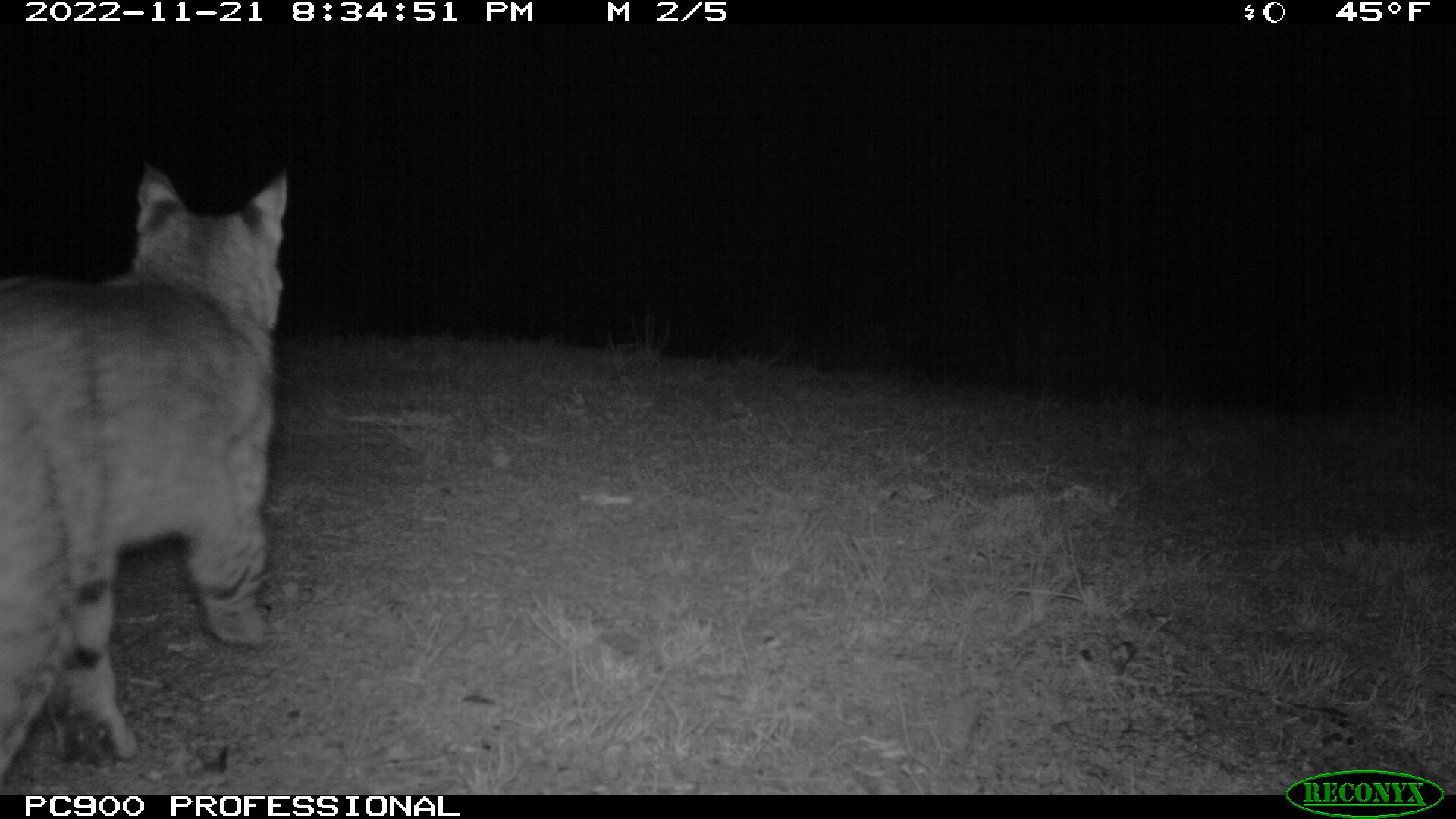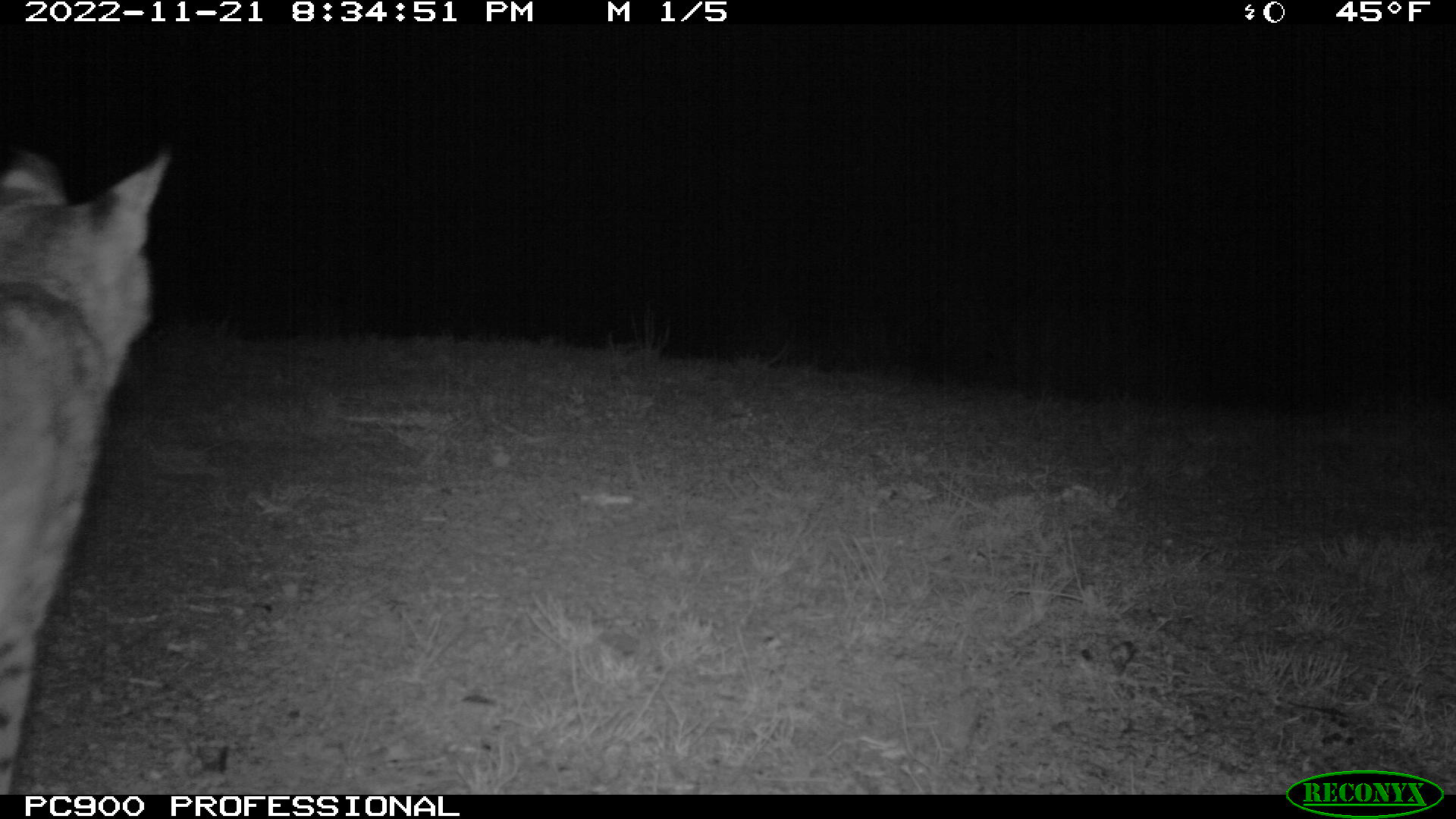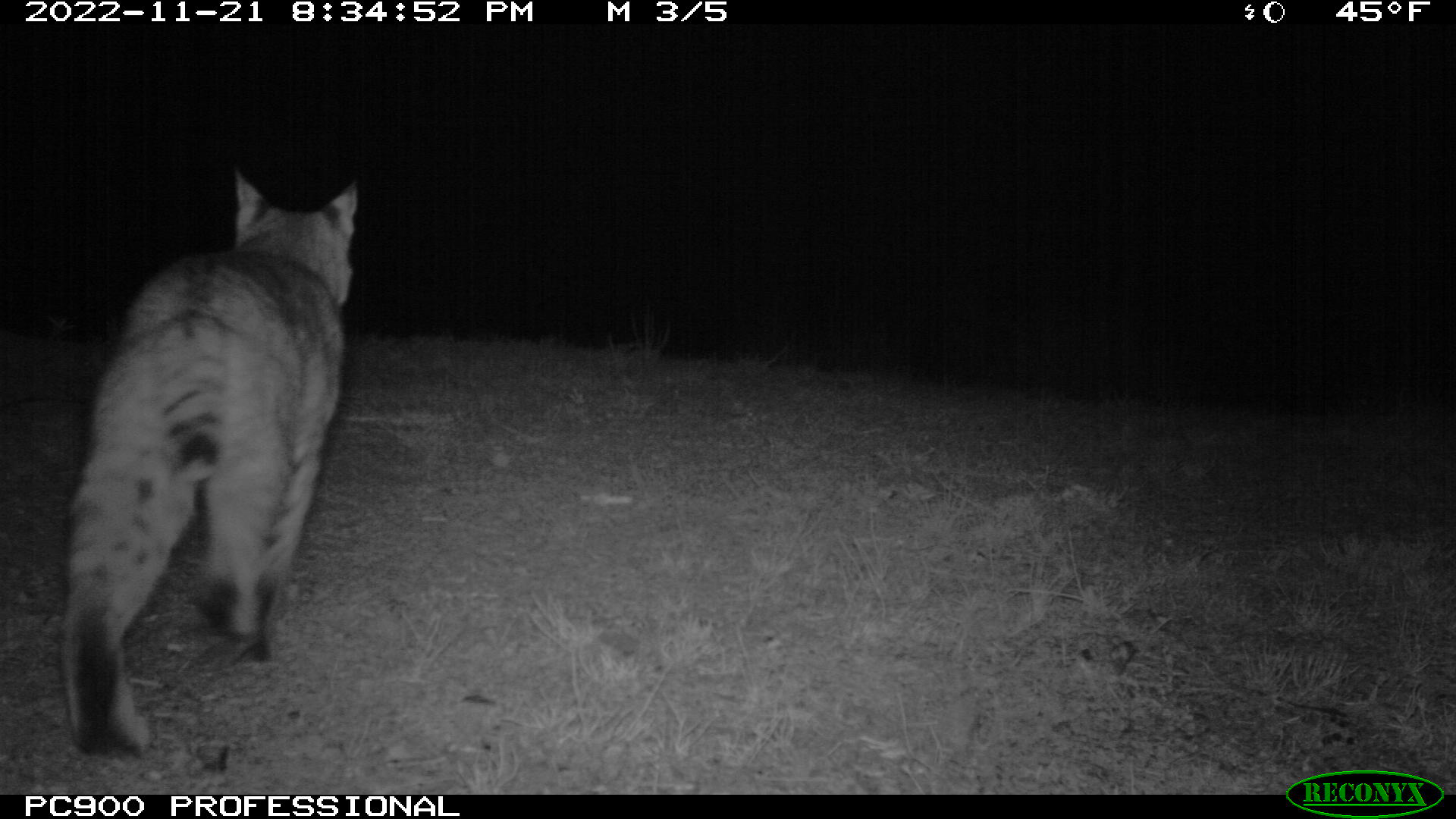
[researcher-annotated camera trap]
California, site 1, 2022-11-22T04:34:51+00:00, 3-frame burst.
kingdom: Animalia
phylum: Chordata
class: Mammalia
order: Carnivora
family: Felidae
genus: Lynx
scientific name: Lynx rufus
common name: bobcat